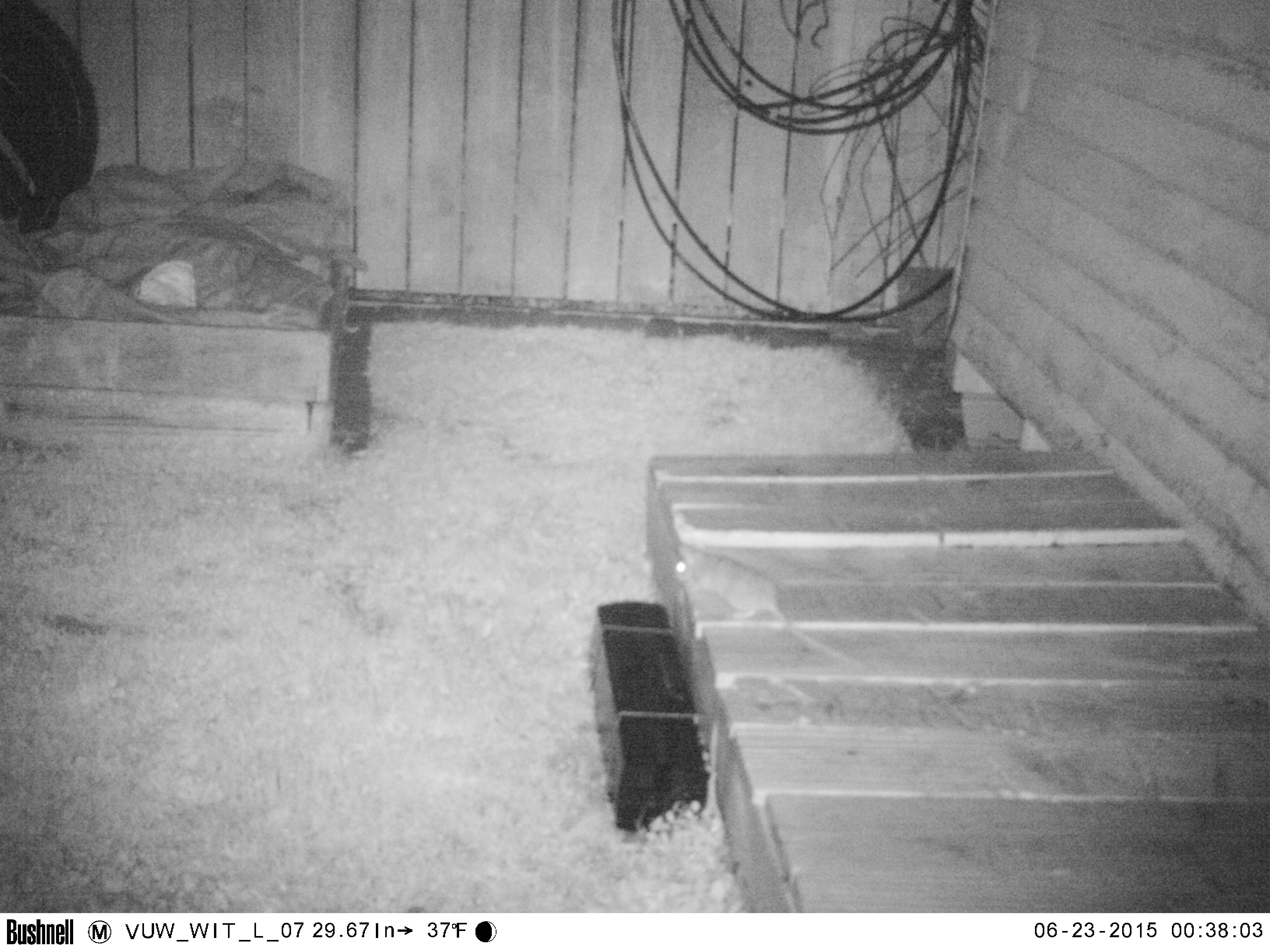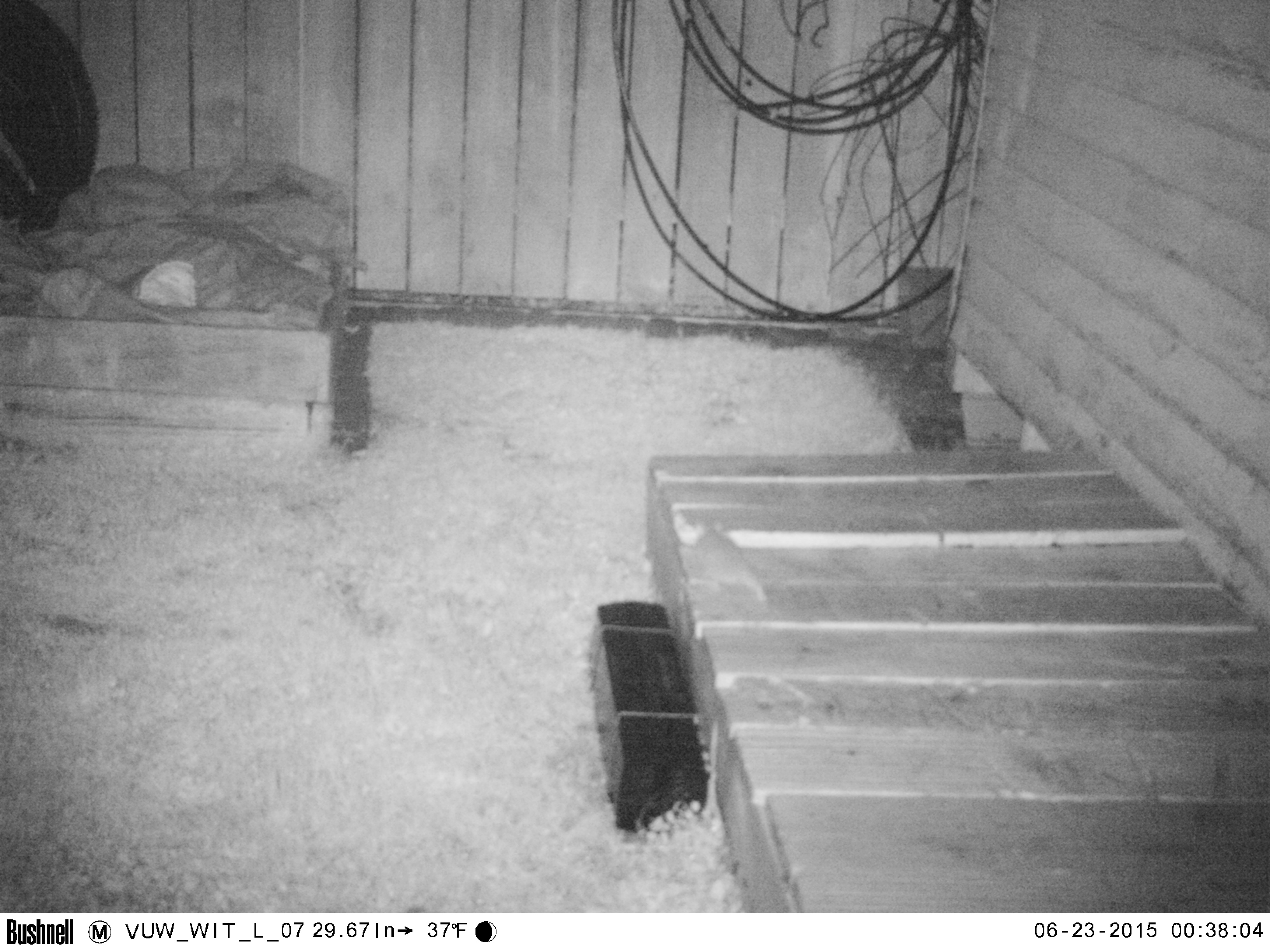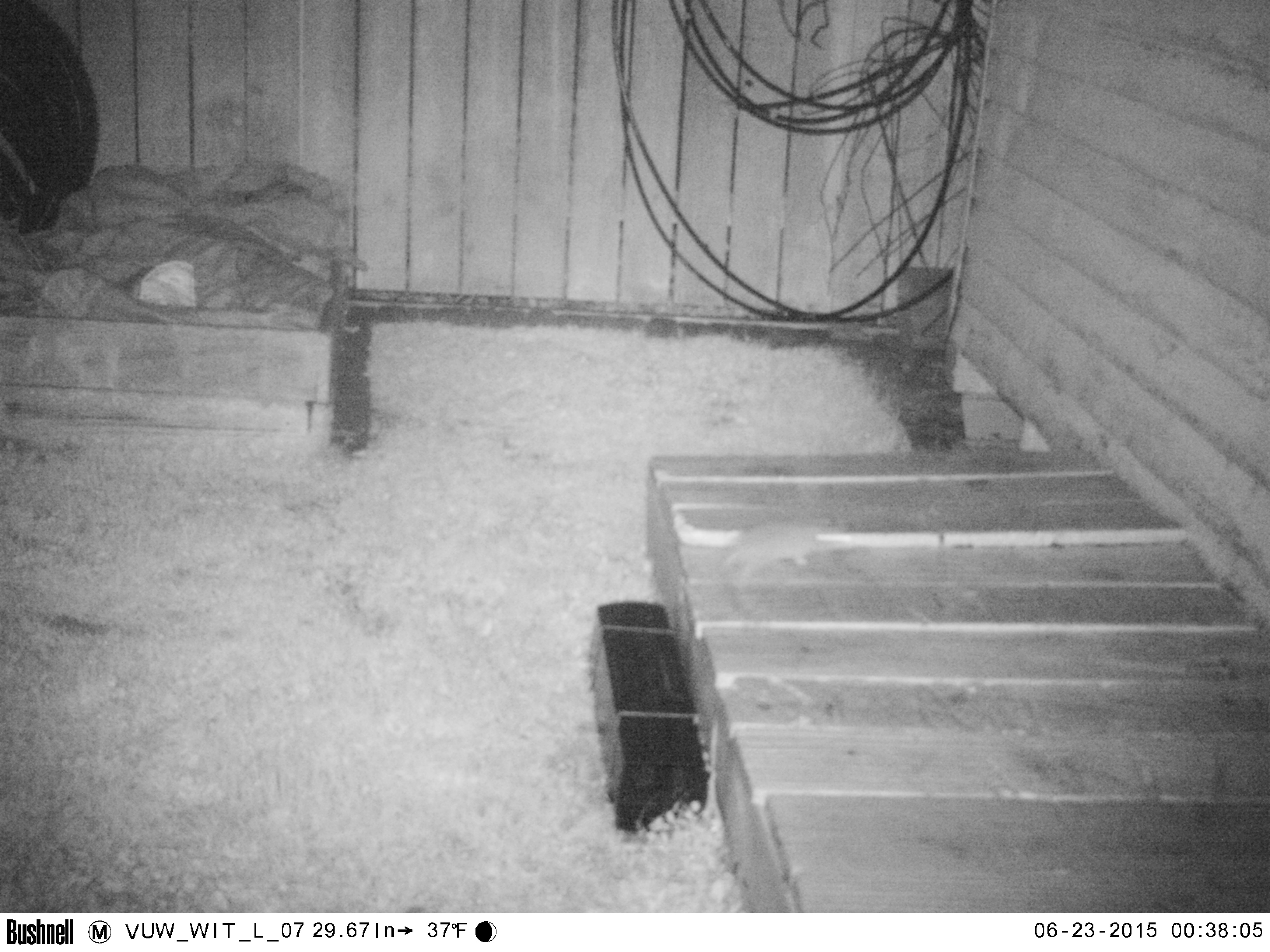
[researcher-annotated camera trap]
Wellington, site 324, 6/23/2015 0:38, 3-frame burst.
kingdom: Animalia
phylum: Chordata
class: Mammalia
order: Rodentia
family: Muridae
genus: Rattus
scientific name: Rattus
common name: rat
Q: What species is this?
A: Rat (Rattus).